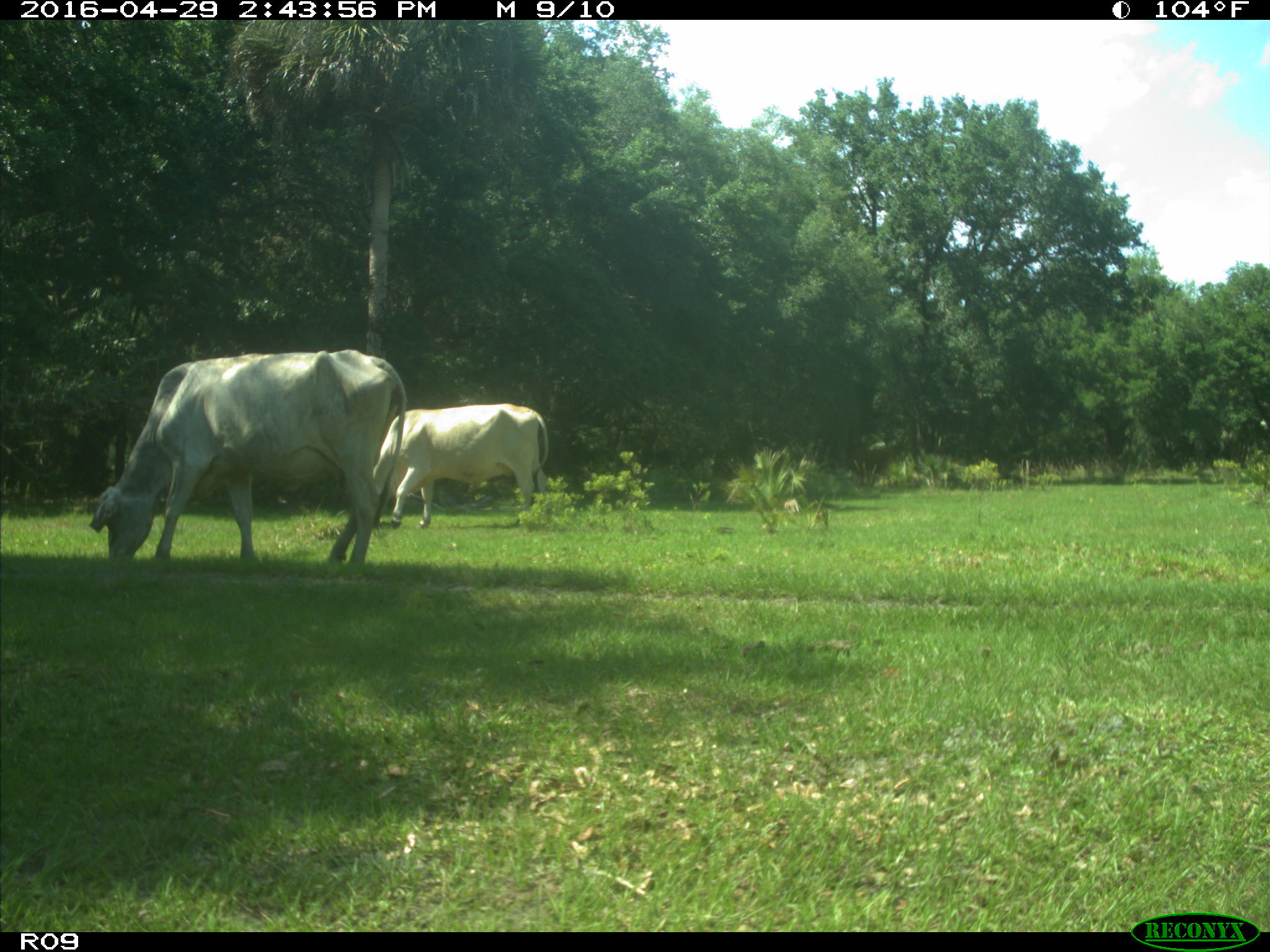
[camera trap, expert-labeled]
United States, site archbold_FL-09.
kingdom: Animalia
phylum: Chordata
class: Mammalia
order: Artiodactyla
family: Bovidae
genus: Bos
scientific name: Bos taurus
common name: domestic cow